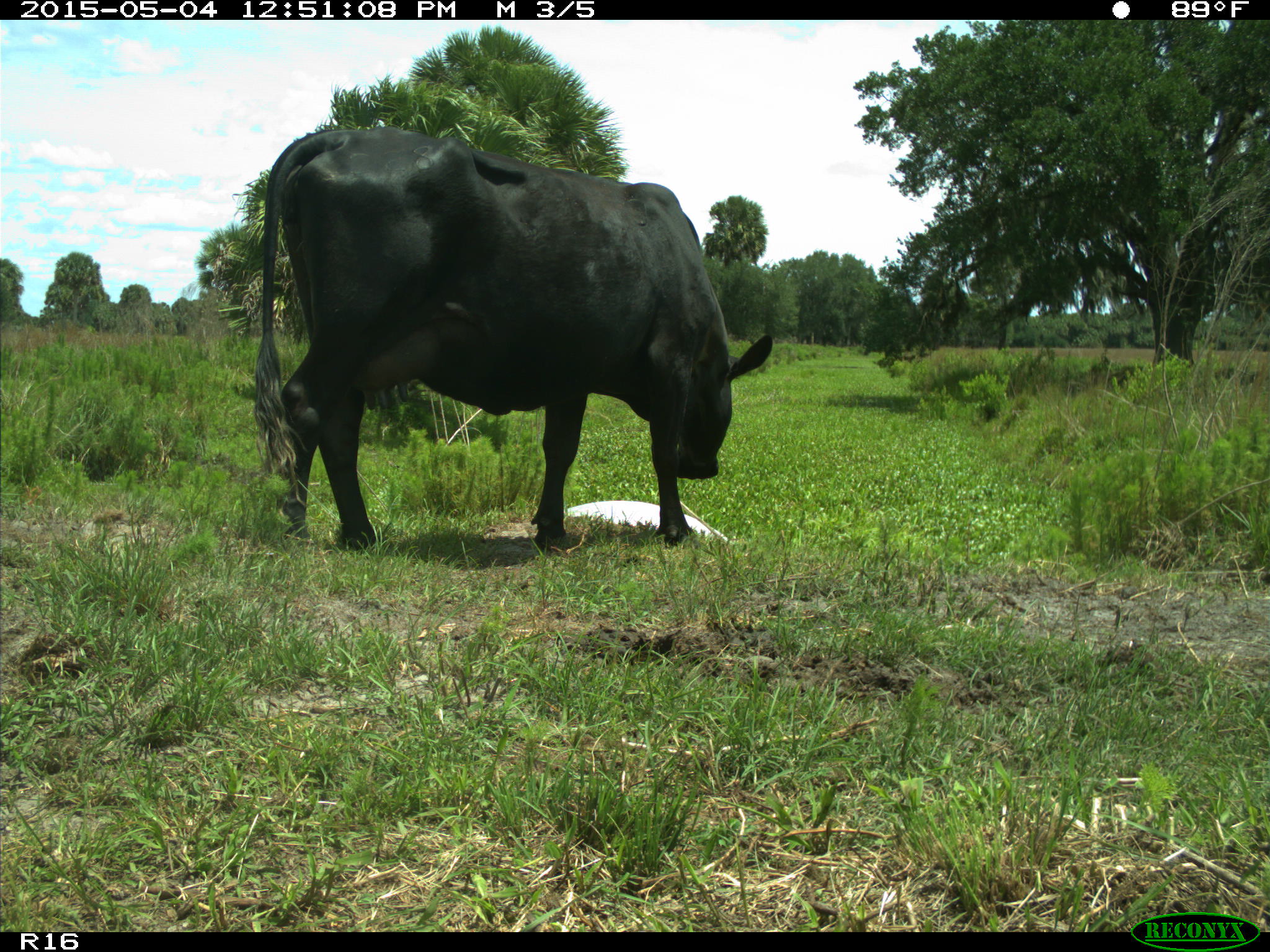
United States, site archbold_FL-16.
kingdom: Animalia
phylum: Chordata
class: Mammalia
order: Artiodactyla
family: Bovidae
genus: Bos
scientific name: Bos taurus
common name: domestic cow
Bos taurus (domestic cow).